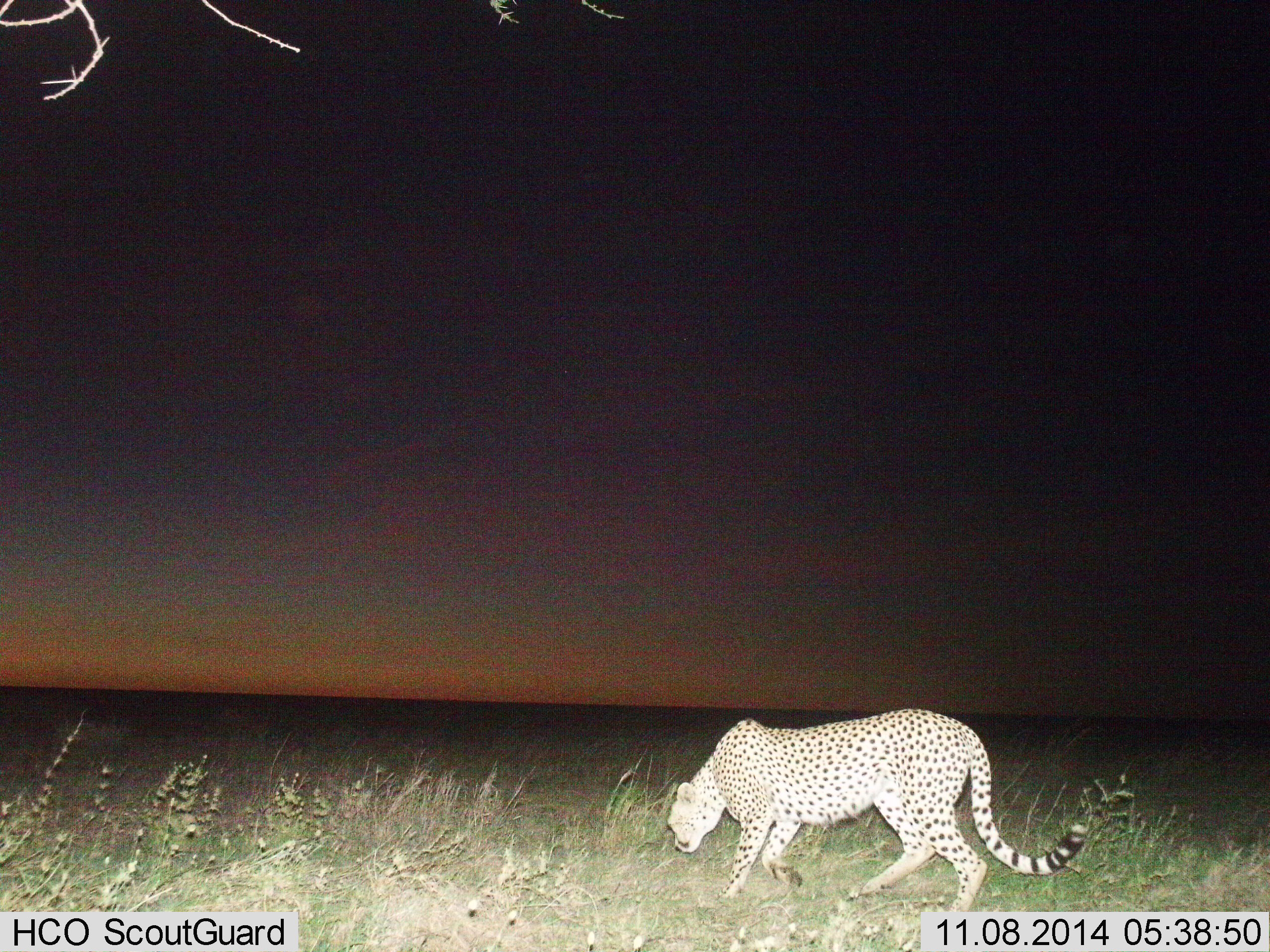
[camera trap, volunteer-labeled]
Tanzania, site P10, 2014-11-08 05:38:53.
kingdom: Animalia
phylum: Chordata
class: Mammalia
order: Carnivora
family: Felidae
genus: Acinonyx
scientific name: Acinonyx jubatus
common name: cheetah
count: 1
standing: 10%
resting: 0%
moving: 90%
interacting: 0%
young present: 0%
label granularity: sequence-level